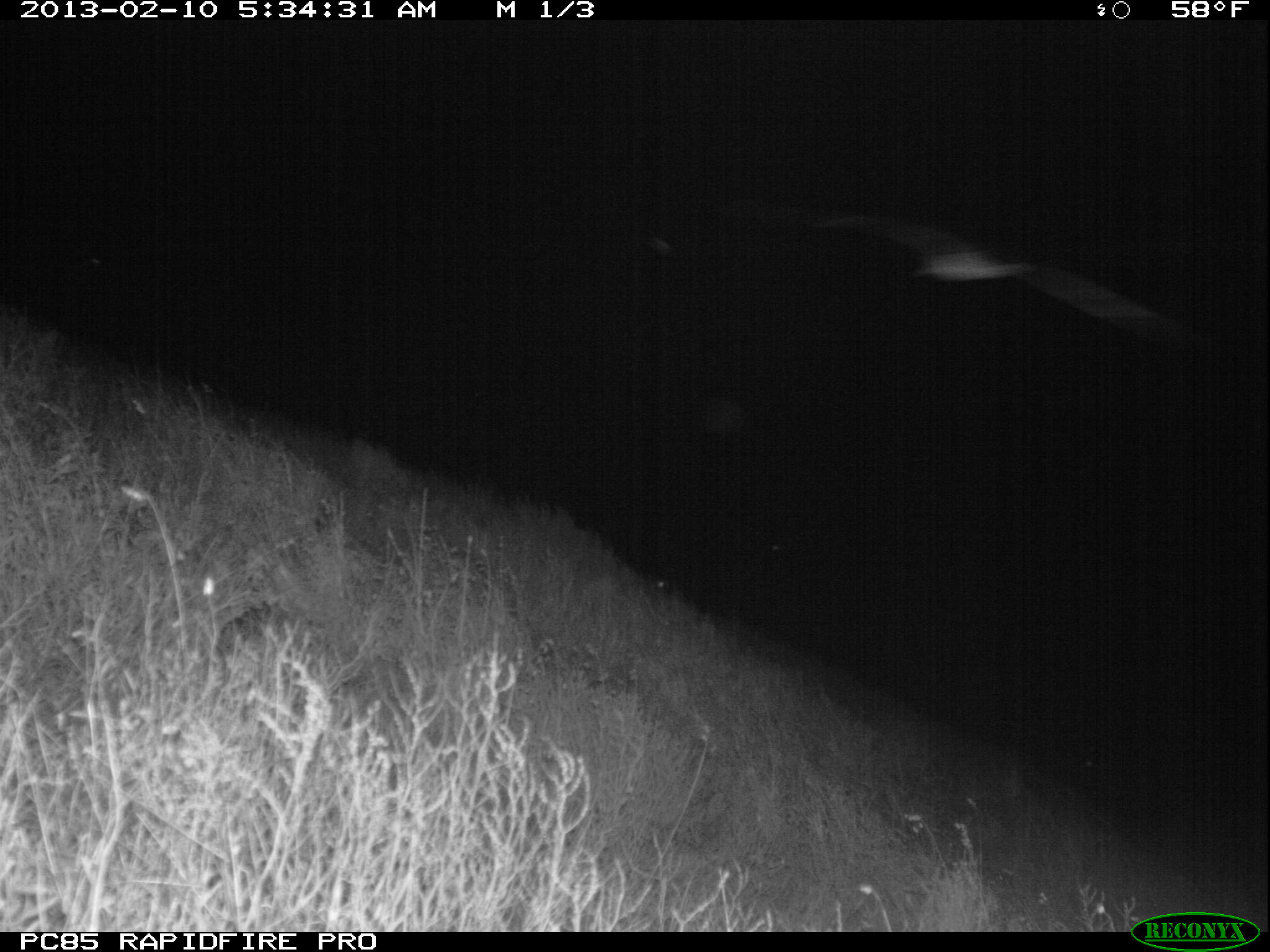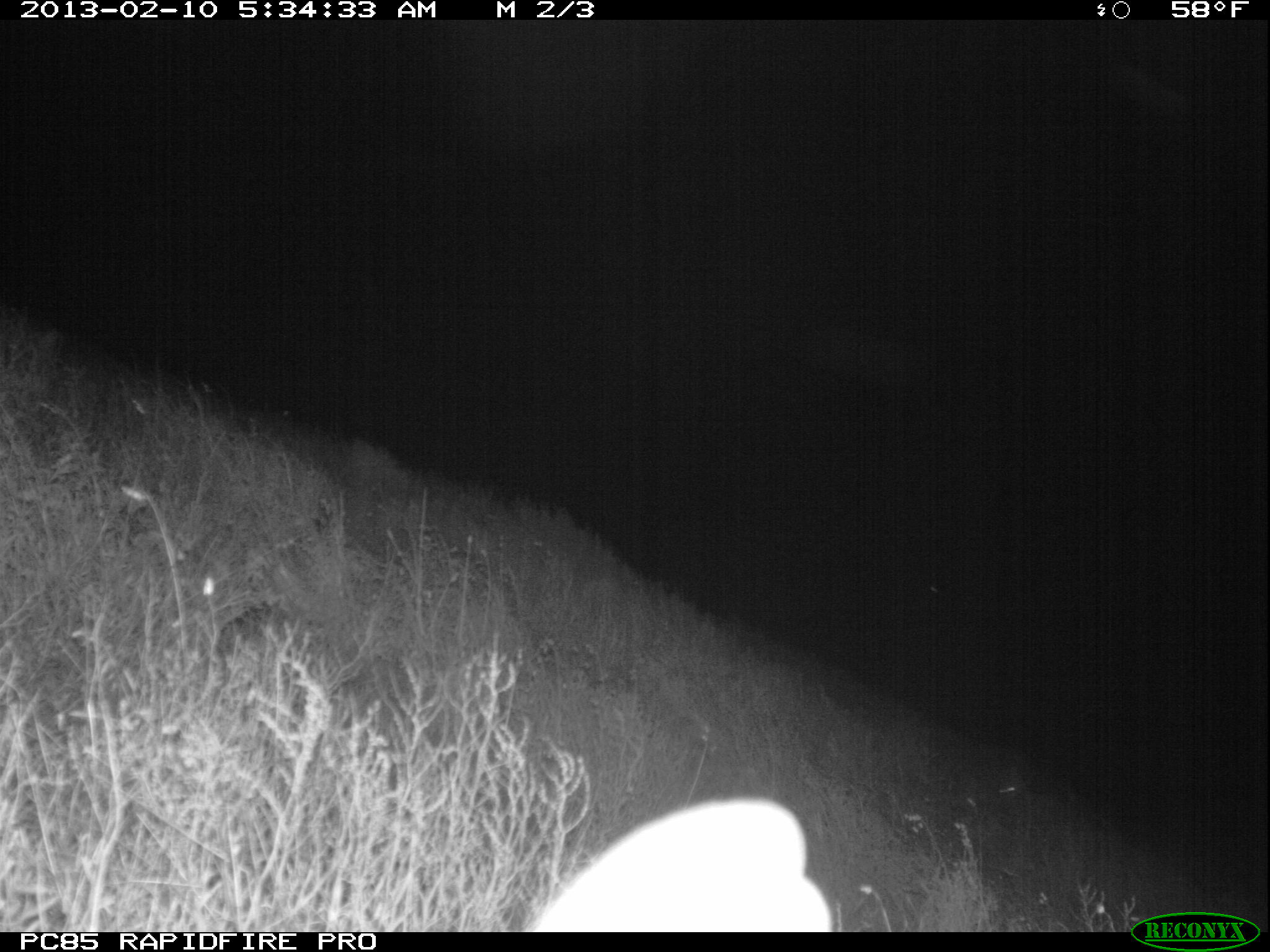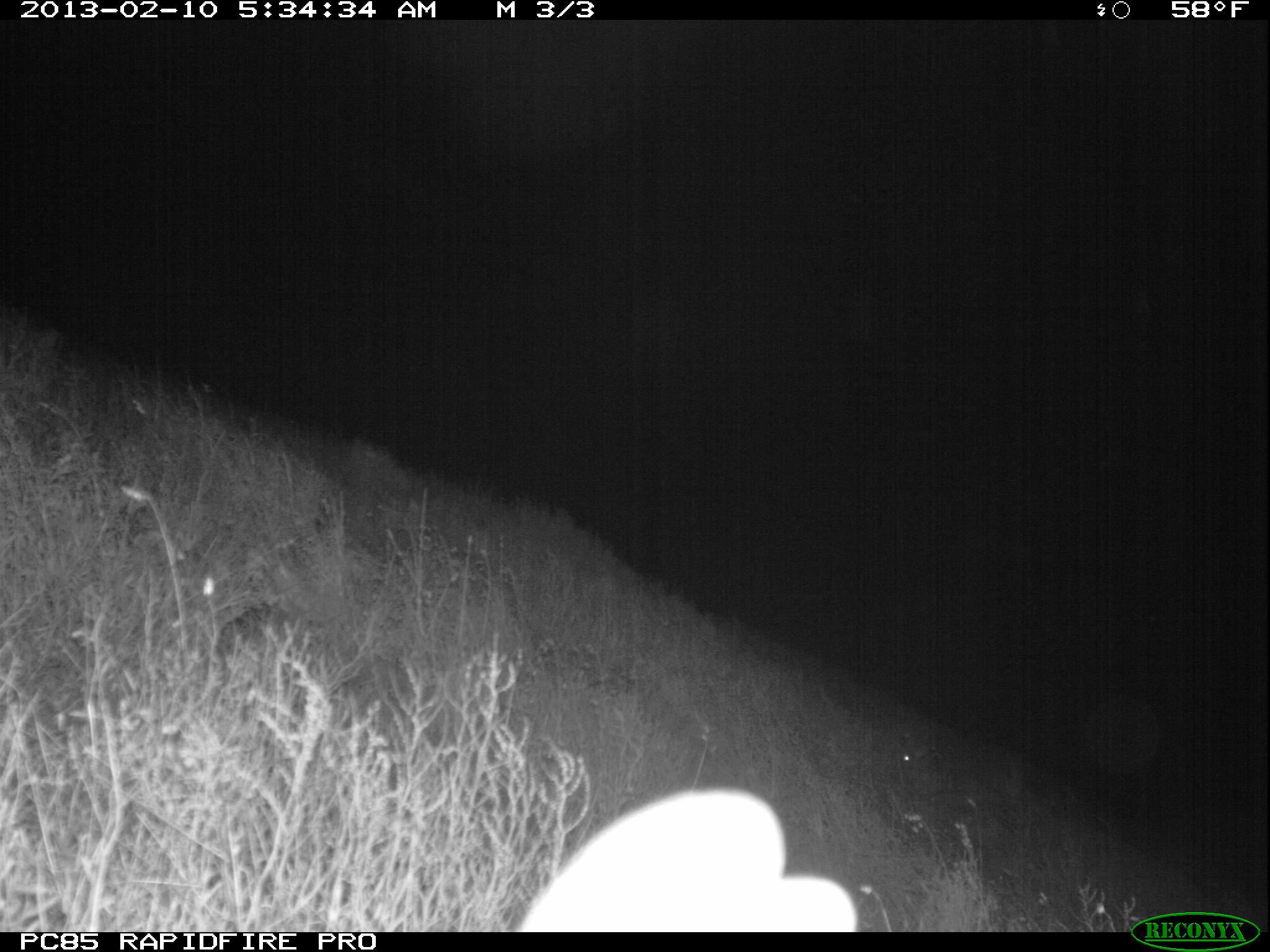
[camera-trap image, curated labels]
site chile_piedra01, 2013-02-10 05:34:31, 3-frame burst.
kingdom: Animalia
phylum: Chordata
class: Aves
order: Procellariiformes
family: Procellariidae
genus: Calonectris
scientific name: Calonectris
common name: shearwater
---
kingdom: Animalia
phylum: Chordata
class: Mammalia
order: Lagomorpha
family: Leporidae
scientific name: Leporidae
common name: rabbits and hares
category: rabbit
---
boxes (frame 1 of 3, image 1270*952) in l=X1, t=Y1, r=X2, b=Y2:
shearwater: l=775, t=182, r=1165, b=350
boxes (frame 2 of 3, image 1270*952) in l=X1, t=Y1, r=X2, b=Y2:
rabbit: l=504, t=795, r=838, b=933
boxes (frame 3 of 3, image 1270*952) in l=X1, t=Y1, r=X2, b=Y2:
rabbit: l=489, t=785, r=859, b=933; l=886, t=735, r=935, b=776